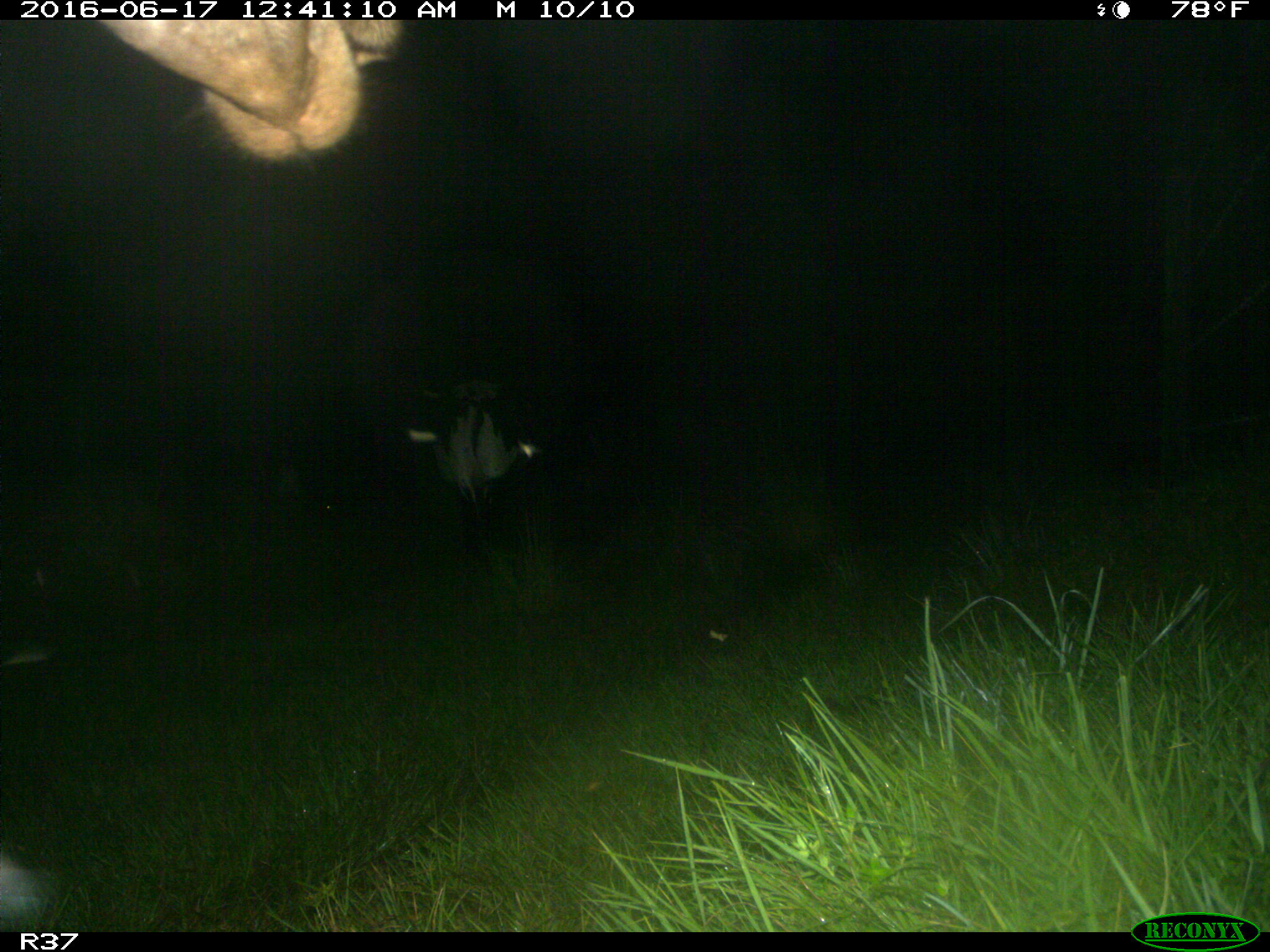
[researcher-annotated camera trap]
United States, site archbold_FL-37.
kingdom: Animalia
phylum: Chordata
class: Mammalia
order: Artiodactyla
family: Bovidae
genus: Bos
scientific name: Bos taurus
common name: domestic cow